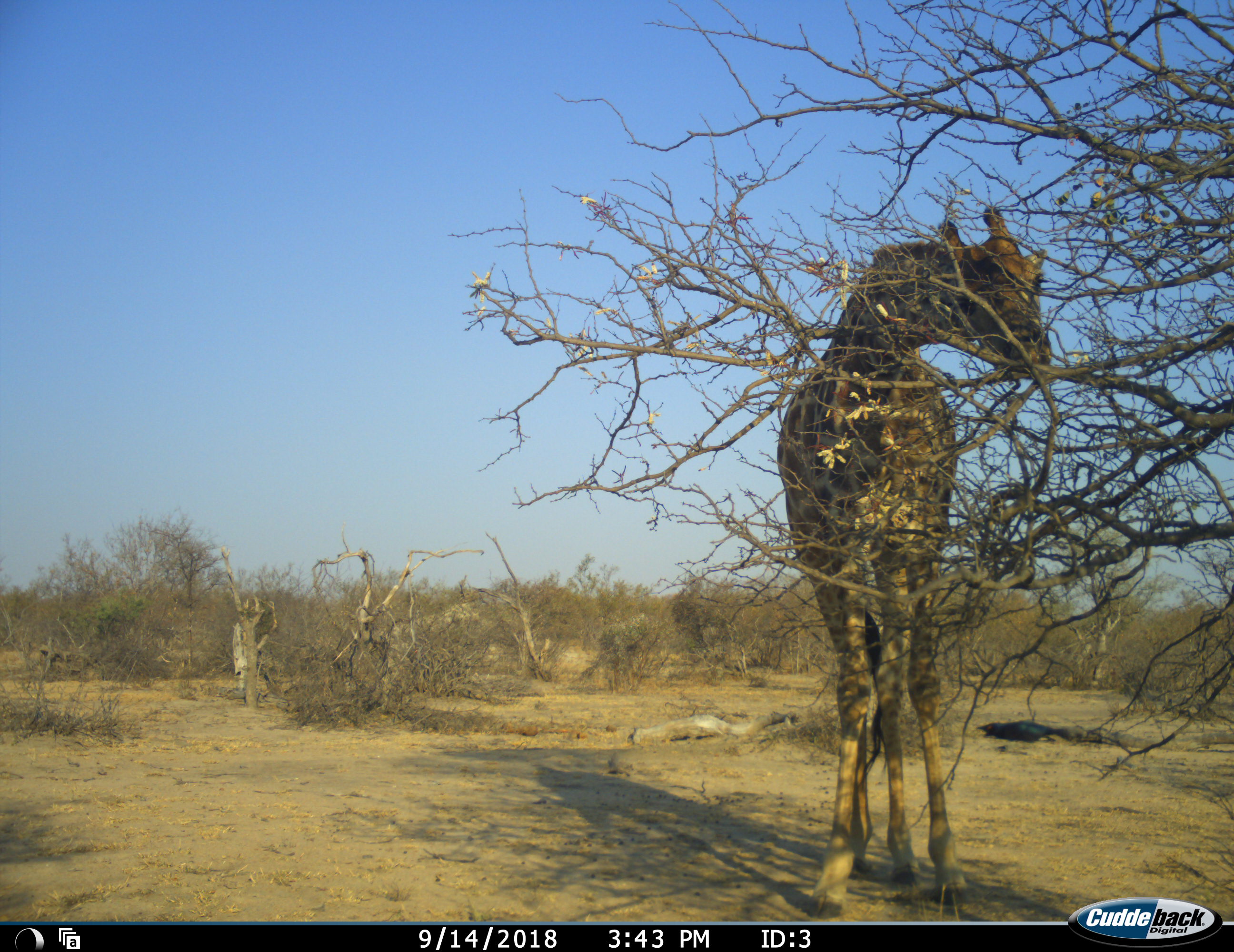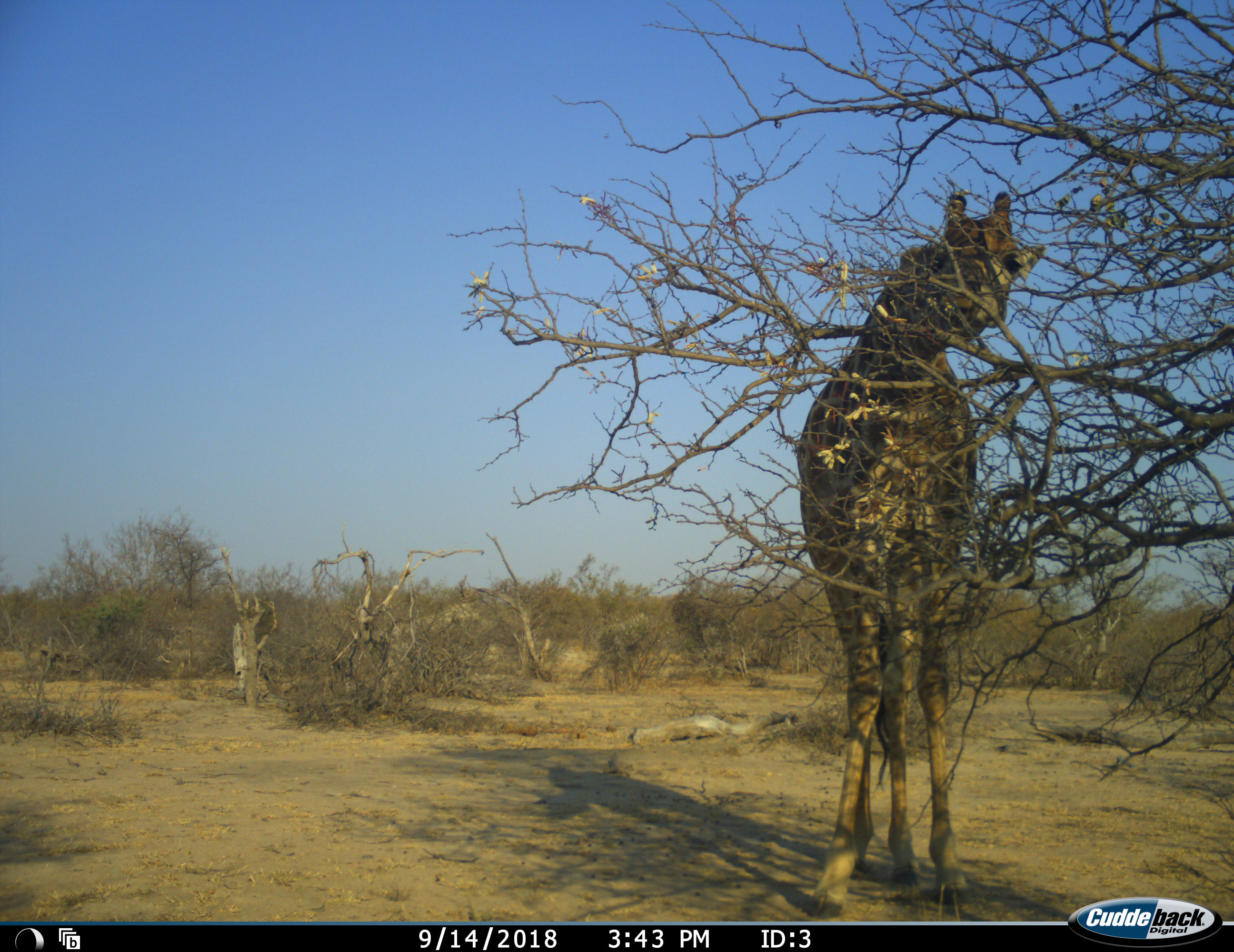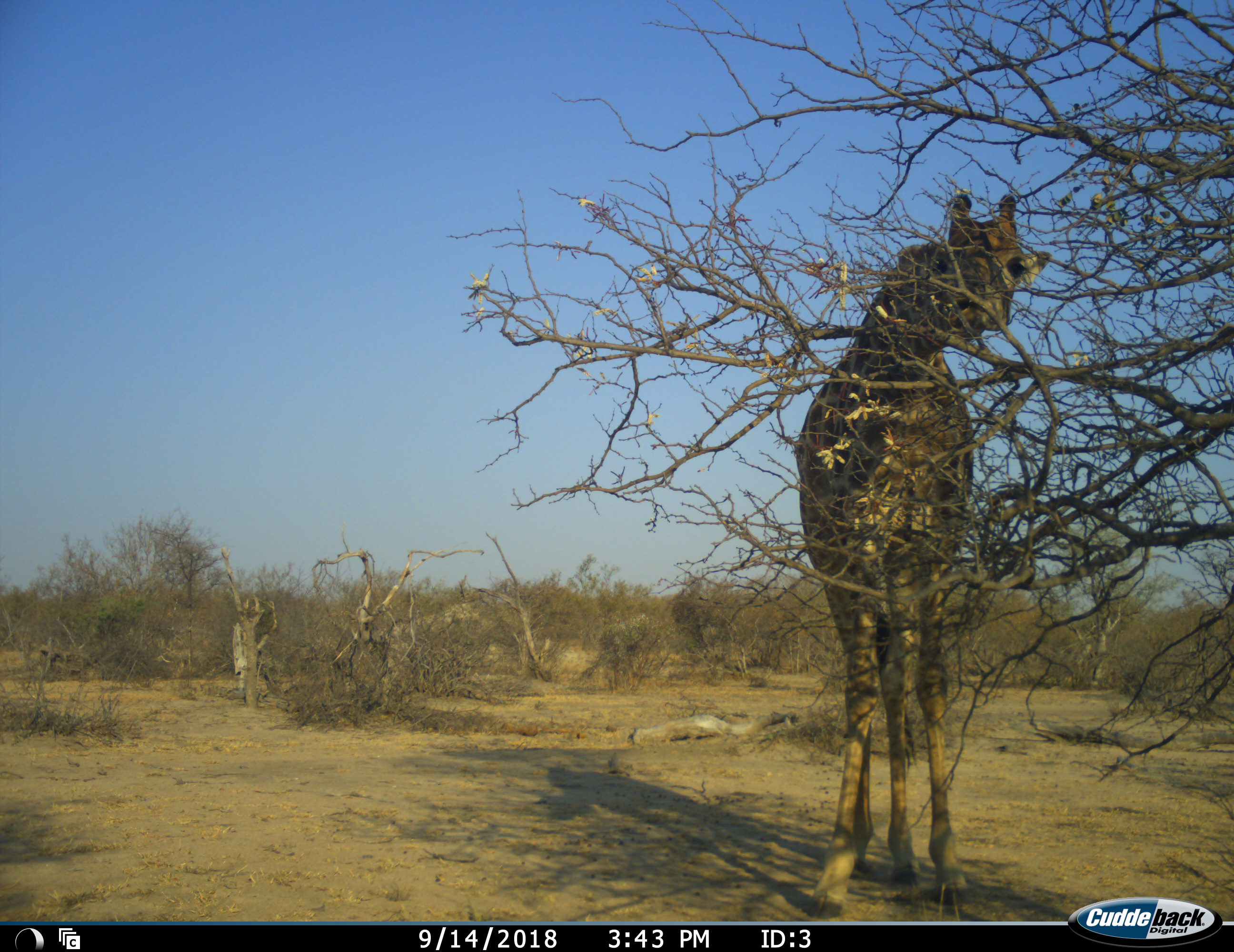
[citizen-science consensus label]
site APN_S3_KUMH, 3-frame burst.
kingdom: Animalia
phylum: Chordata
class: Mammalia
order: Artiodactyla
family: Giraffidae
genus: Giraffa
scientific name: Giraffa camelopardalis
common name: giraffe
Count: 1.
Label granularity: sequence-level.